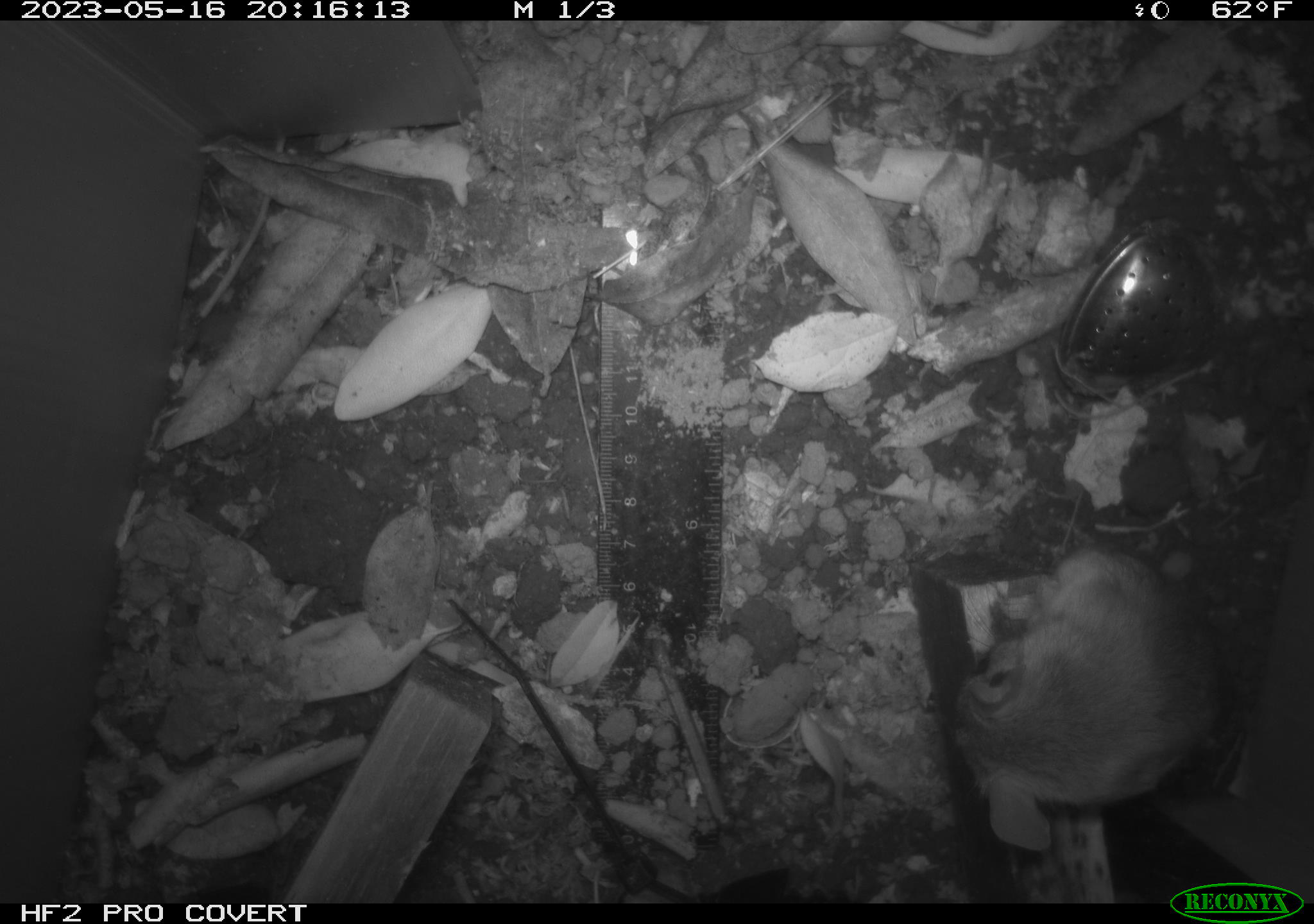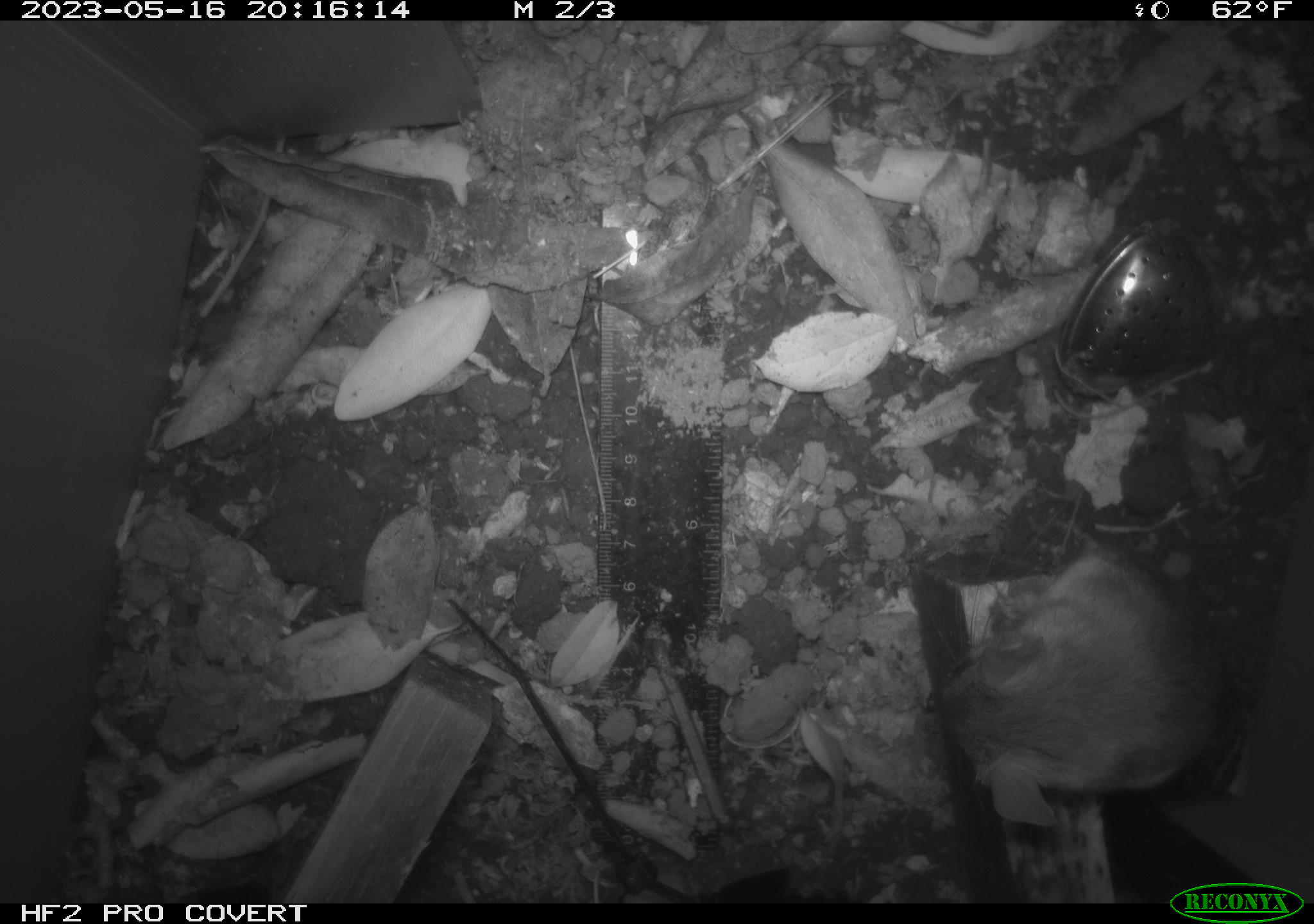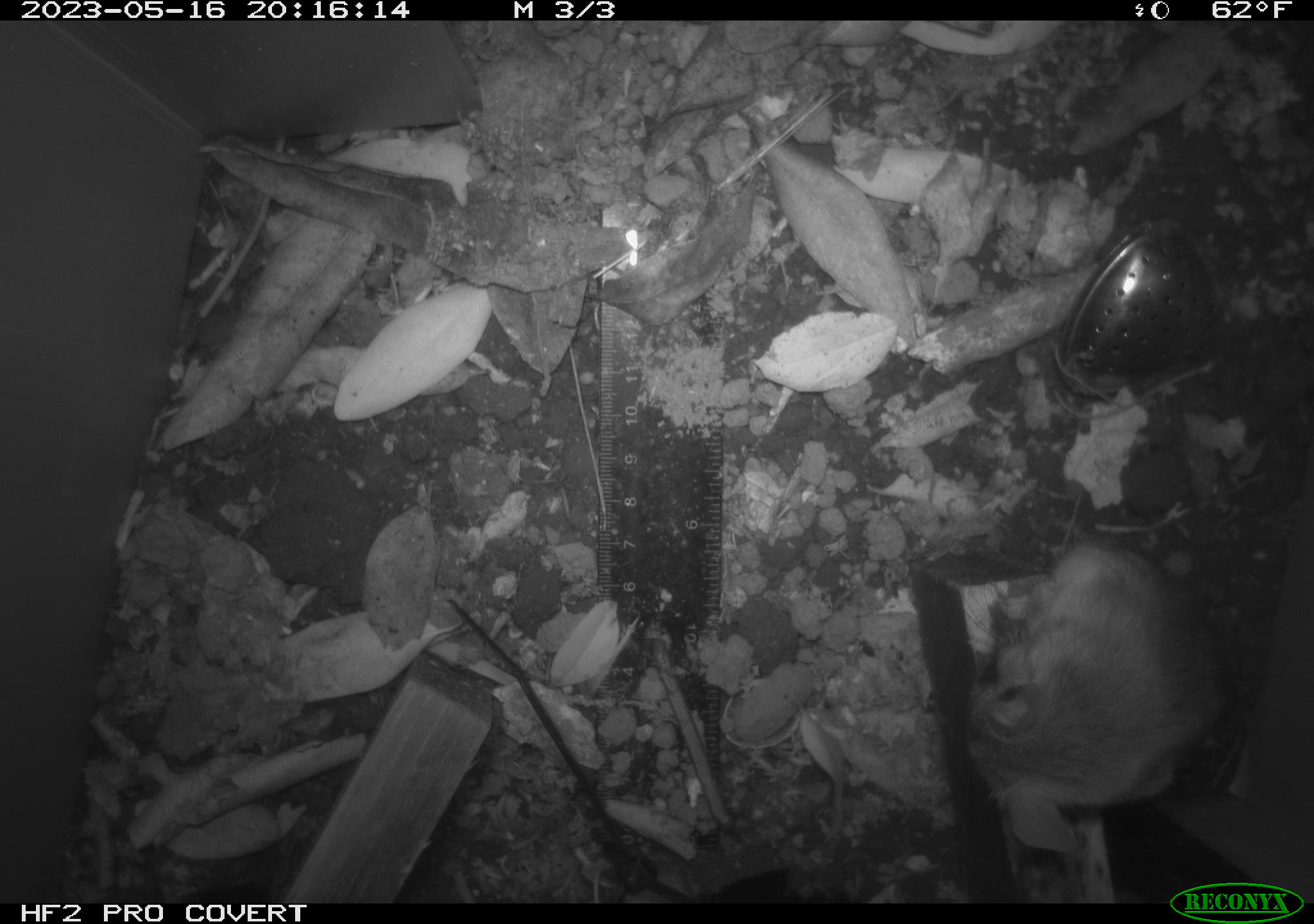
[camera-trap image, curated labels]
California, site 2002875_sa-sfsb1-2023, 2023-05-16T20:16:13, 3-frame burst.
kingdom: Animalia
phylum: Chordata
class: Mammalia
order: Rodentia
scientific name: Rodentia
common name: mouse species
Mouse species (Rodentia).